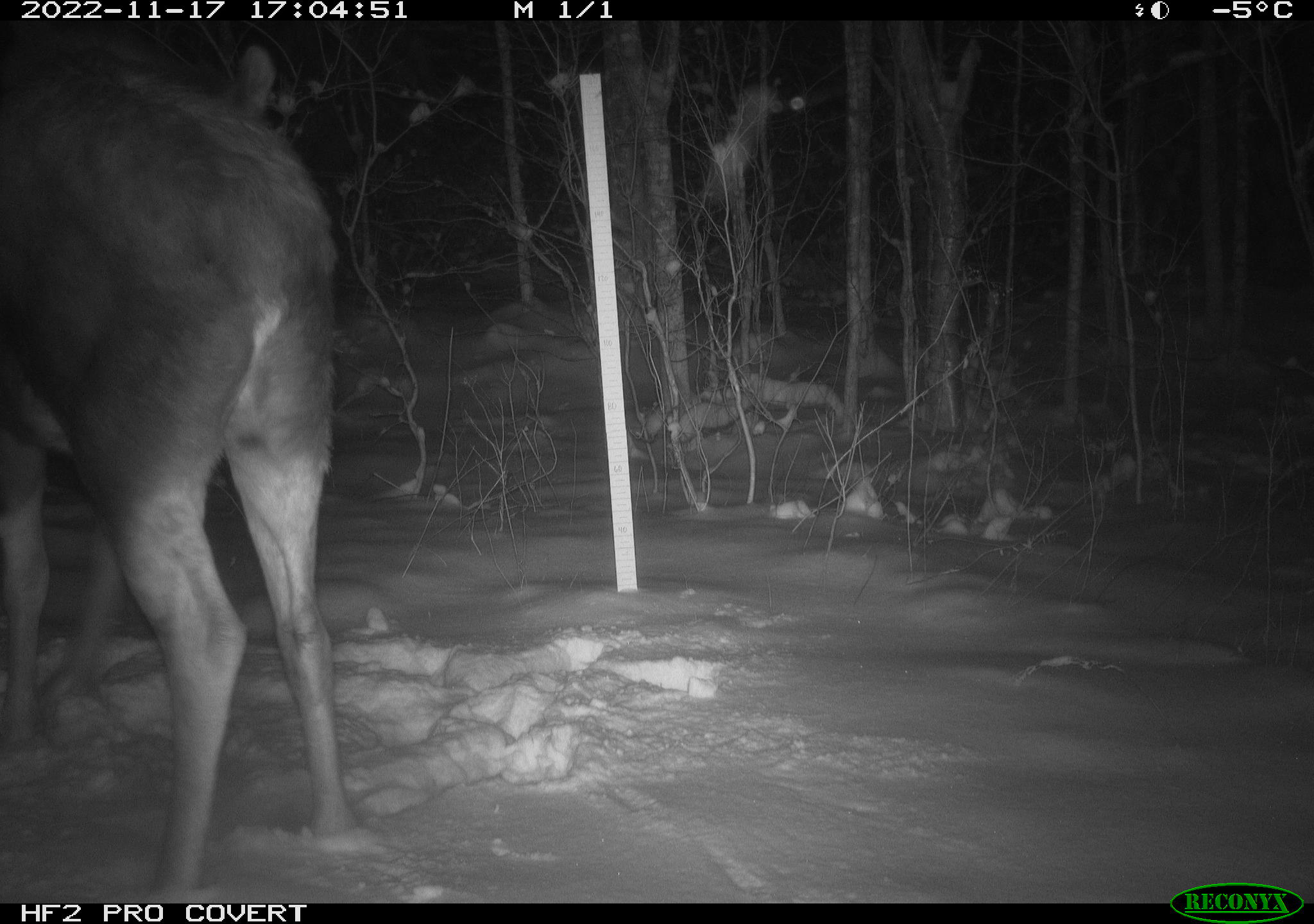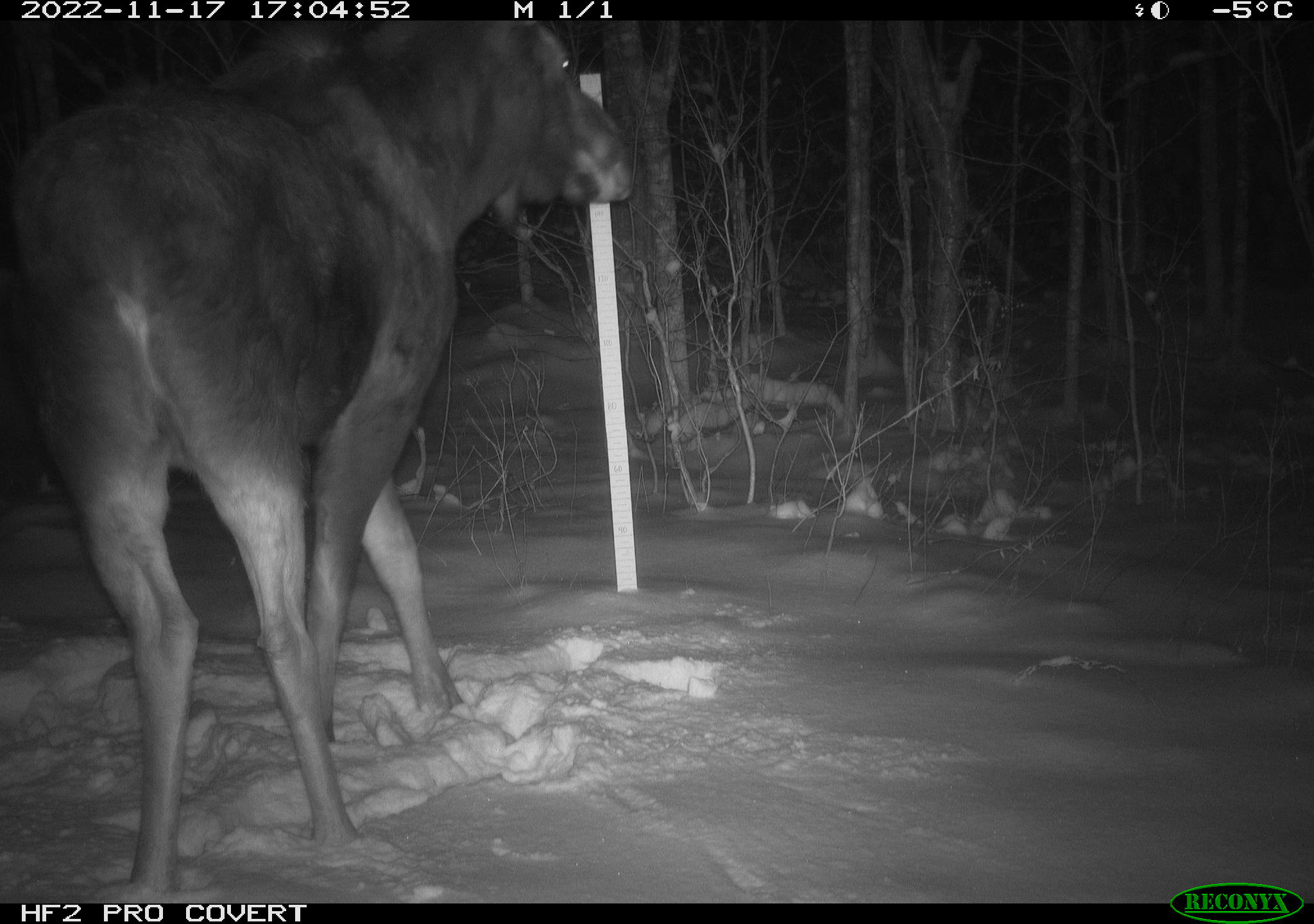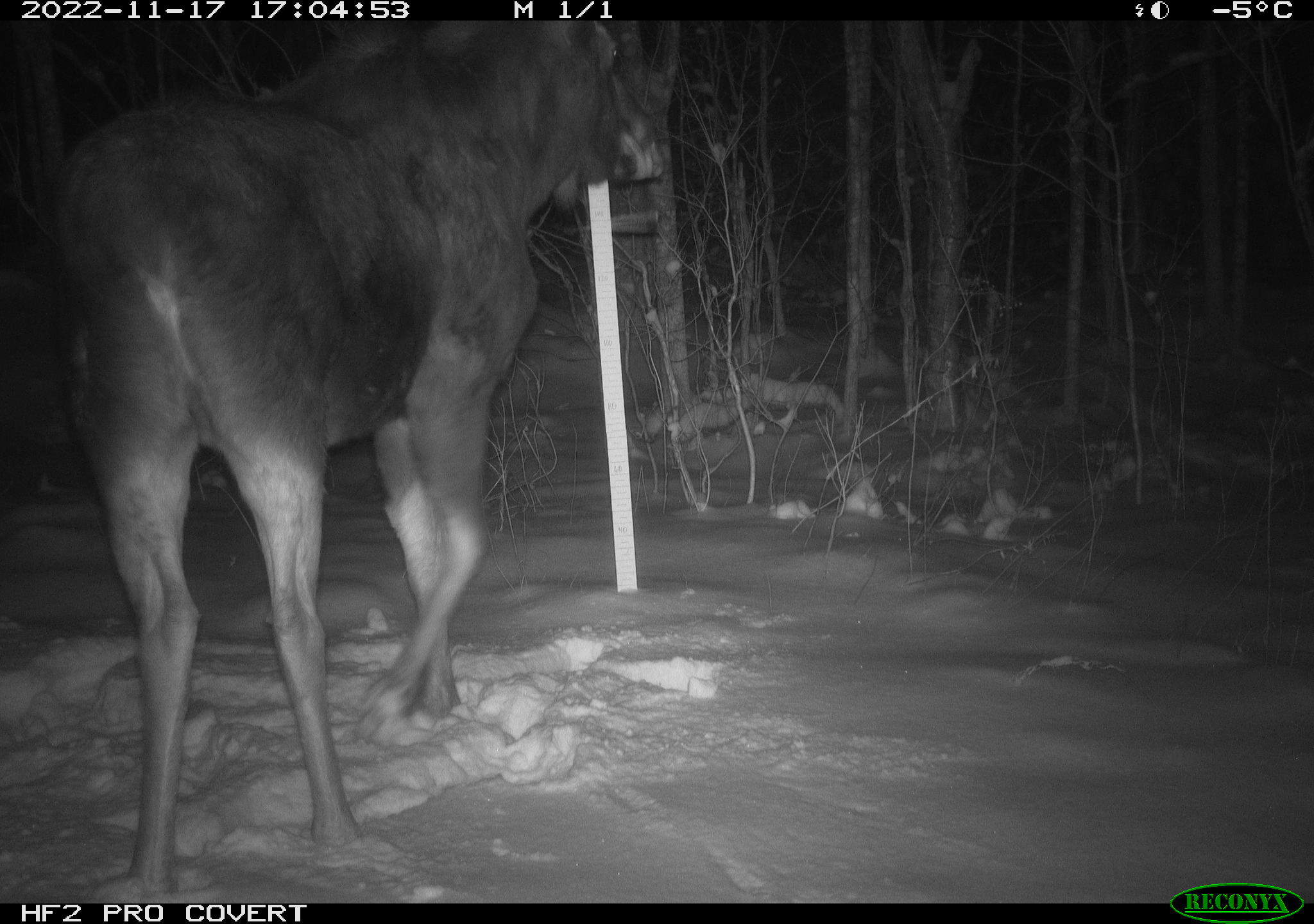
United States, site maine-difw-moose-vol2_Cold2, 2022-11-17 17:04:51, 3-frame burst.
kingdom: Animalia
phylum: Chordata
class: Mammalia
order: Artiodactyla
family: Cervidae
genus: Alces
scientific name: Alces alces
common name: moose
Moose (Alces alces).